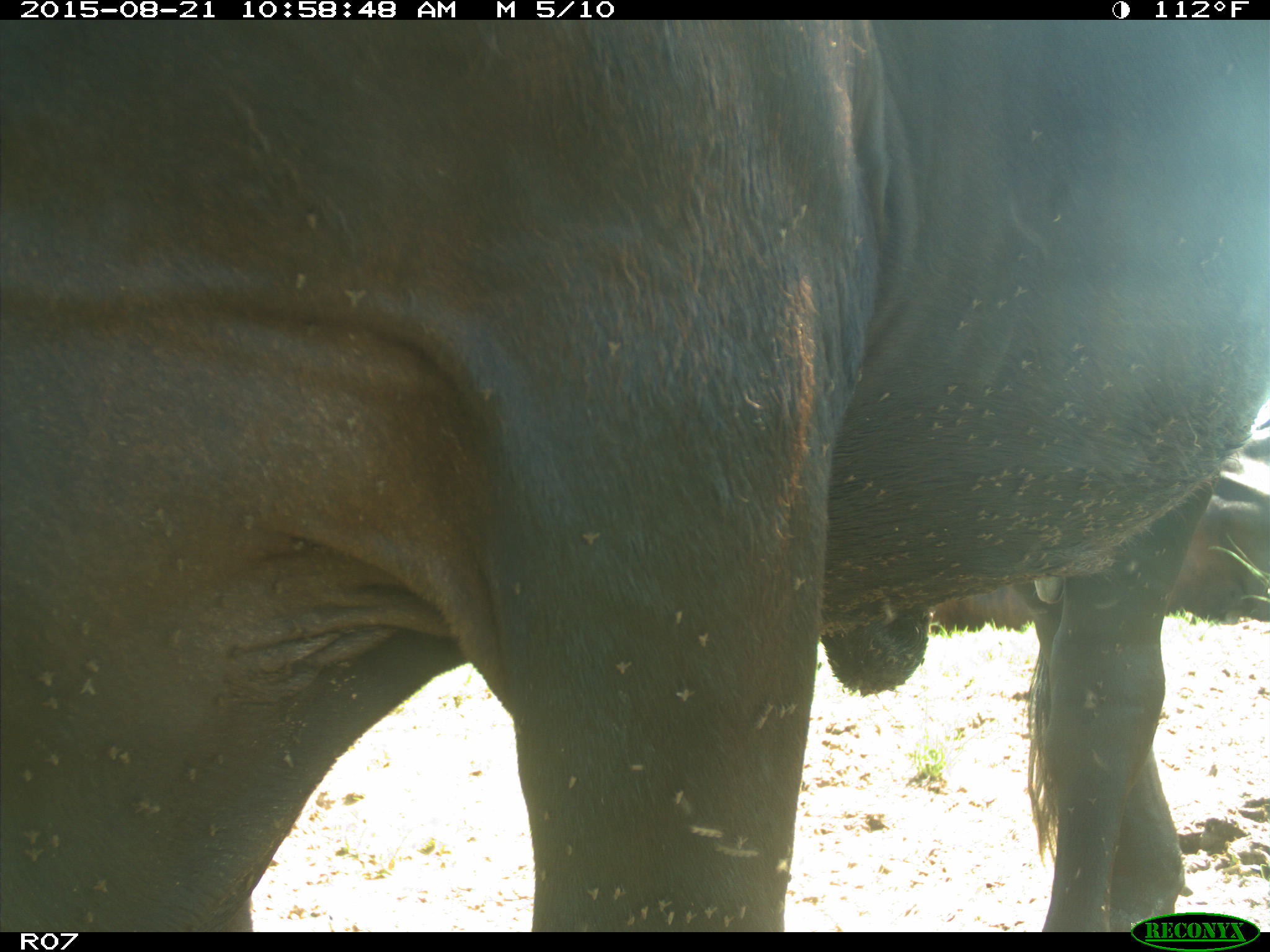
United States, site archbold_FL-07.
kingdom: Animalia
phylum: Chordata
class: Mammalia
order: Artiodactyla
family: Bovidae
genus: Bos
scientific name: Bos taurus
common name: domestic cow